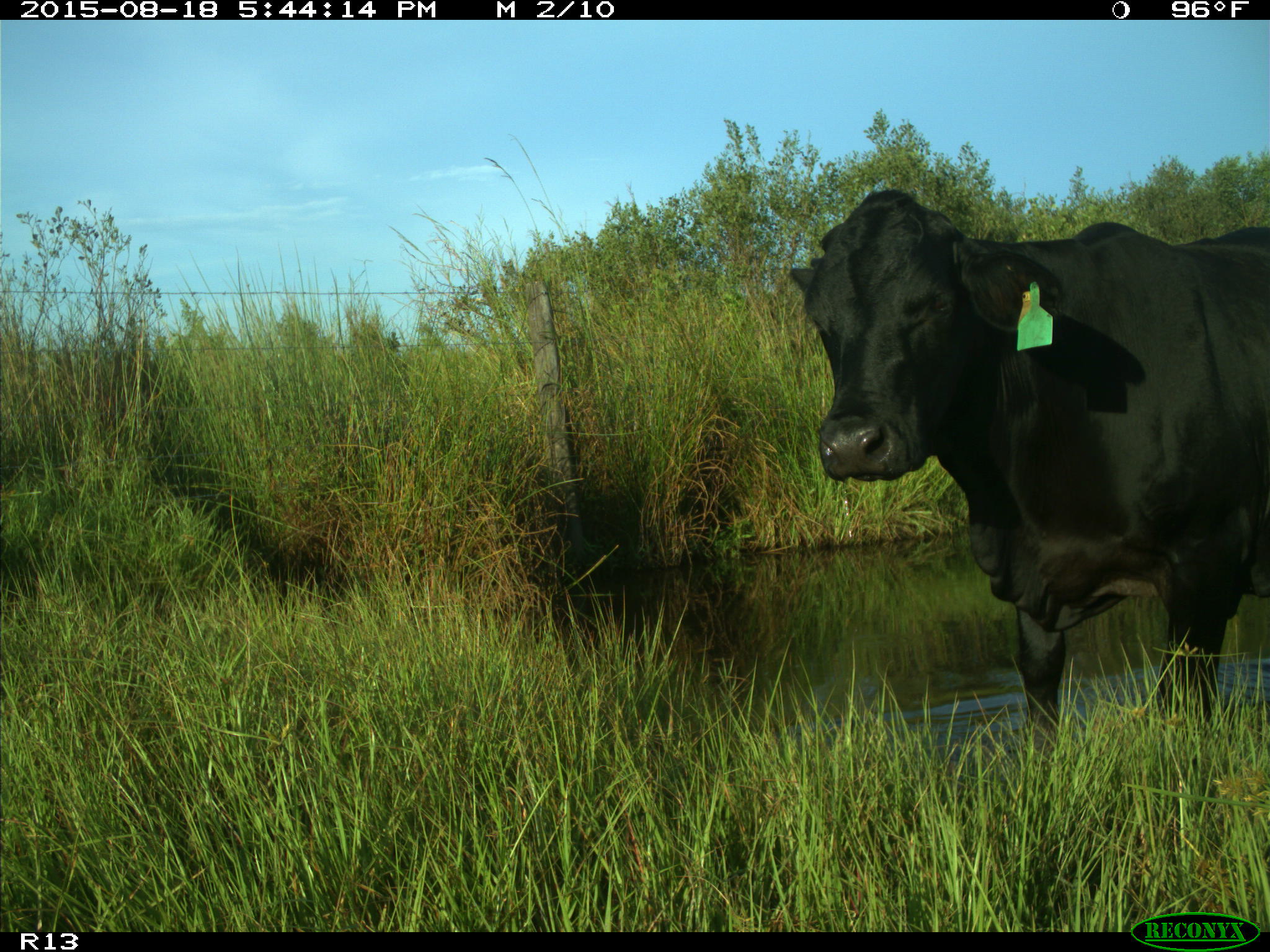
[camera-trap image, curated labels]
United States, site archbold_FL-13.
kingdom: Animalia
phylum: Chordata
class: Mammalia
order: Artiodactyla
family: Bovidae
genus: Bos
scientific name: Bos taurus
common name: domestic cow